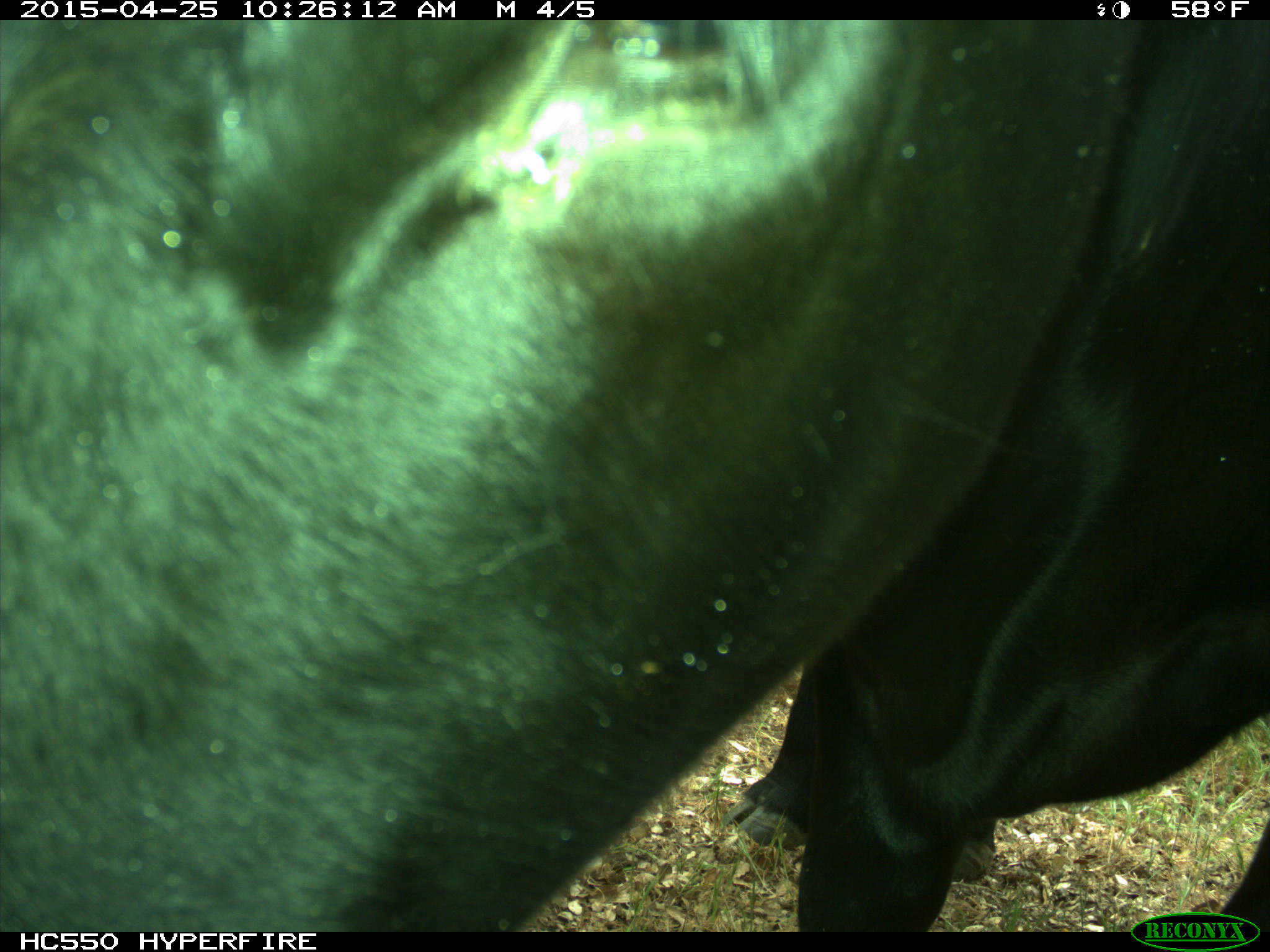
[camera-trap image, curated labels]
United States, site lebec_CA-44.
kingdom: Animalia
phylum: Chordata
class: Mammalia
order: Artiodactyla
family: Suidae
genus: Sus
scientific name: Sus scrofa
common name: wild boar